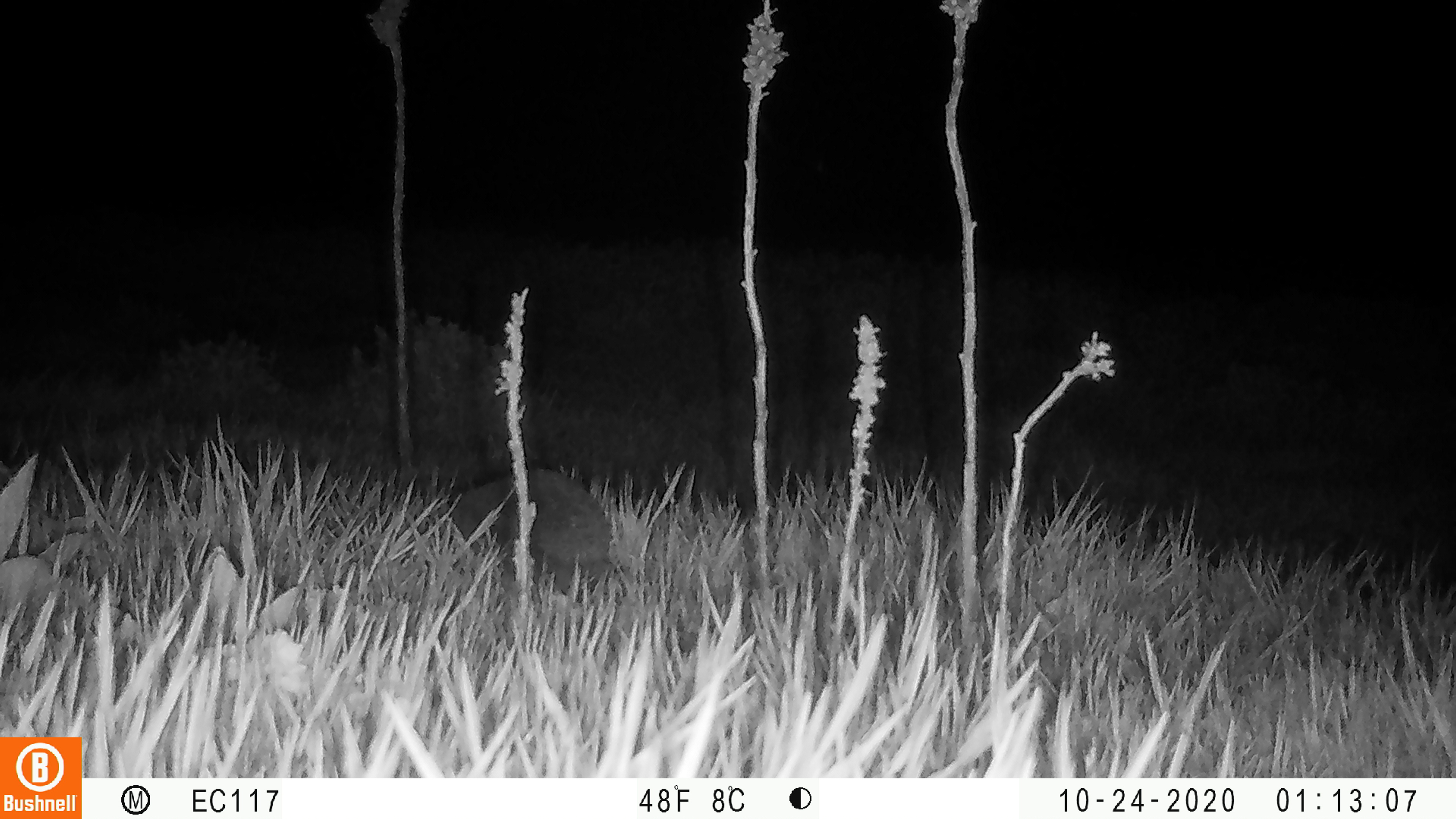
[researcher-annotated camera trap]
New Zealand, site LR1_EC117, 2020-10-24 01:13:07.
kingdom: Animalia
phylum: Chordata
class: Mammalia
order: Eulipotyphla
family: Erinaceidae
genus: Erinaceus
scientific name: Erinaceus europaeus europaeus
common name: european hedgehog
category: hedgehog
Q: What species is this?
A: Hedgehog (european hedgehog) (Erinaceus europaeus europaeus).